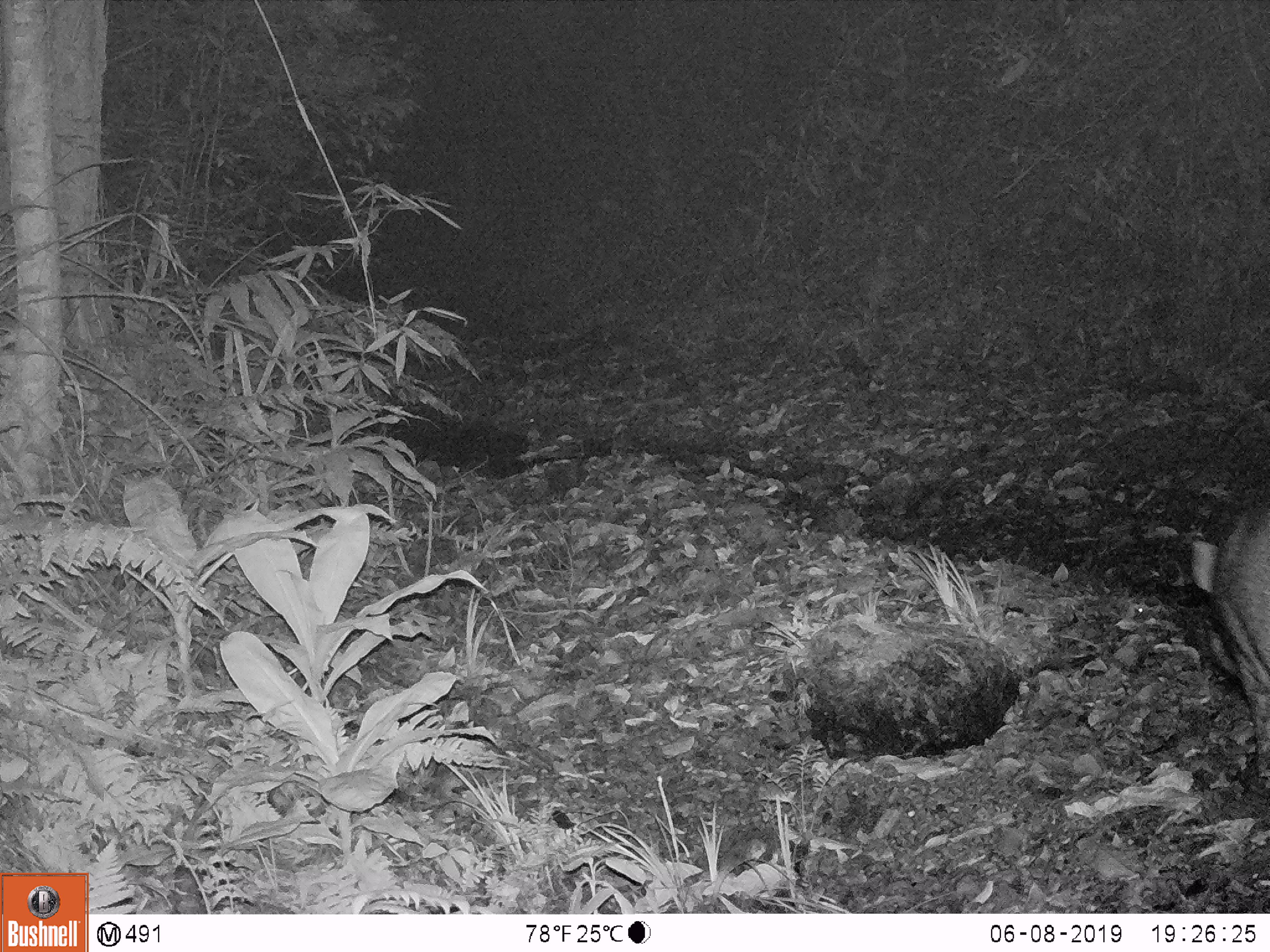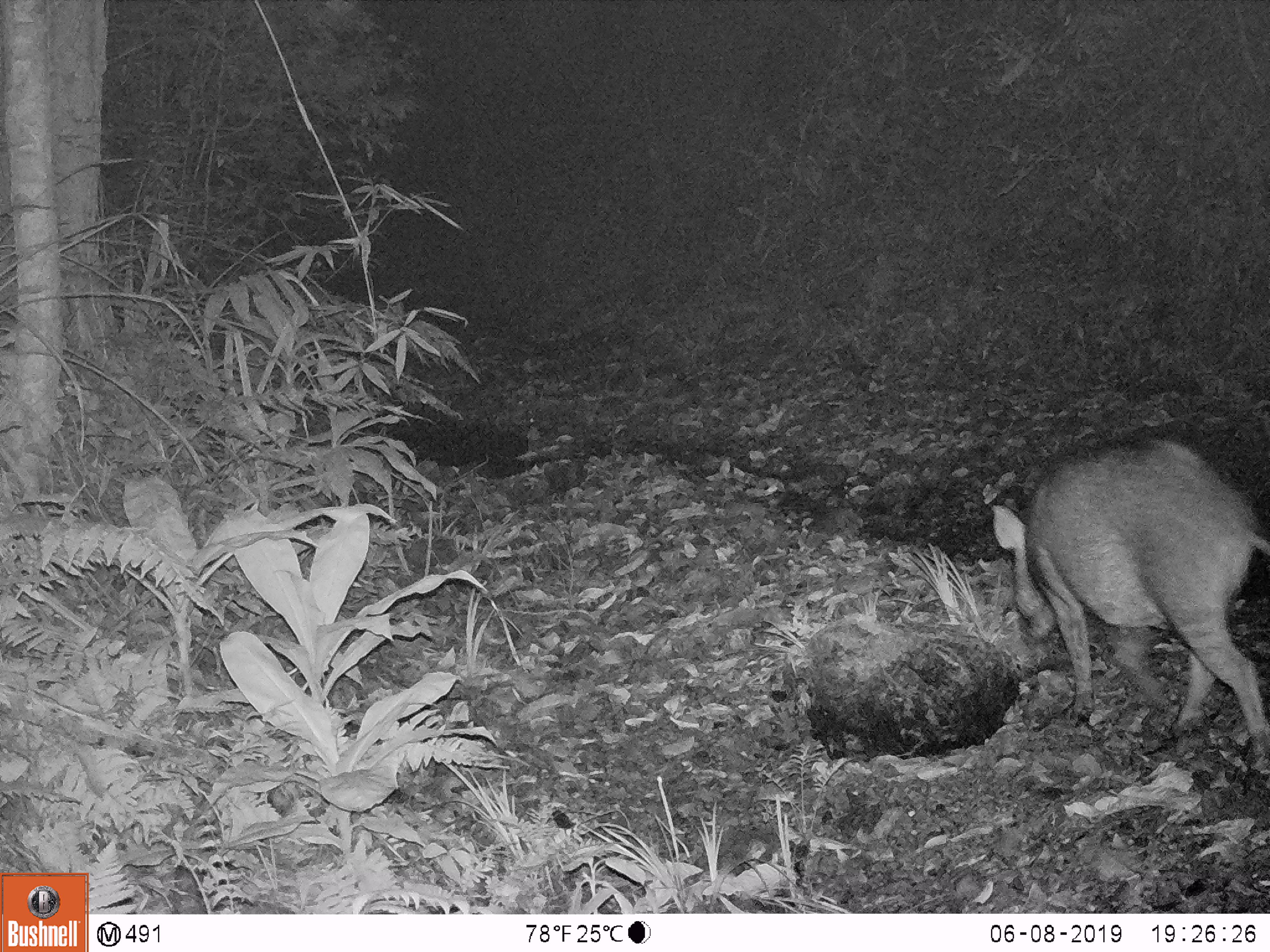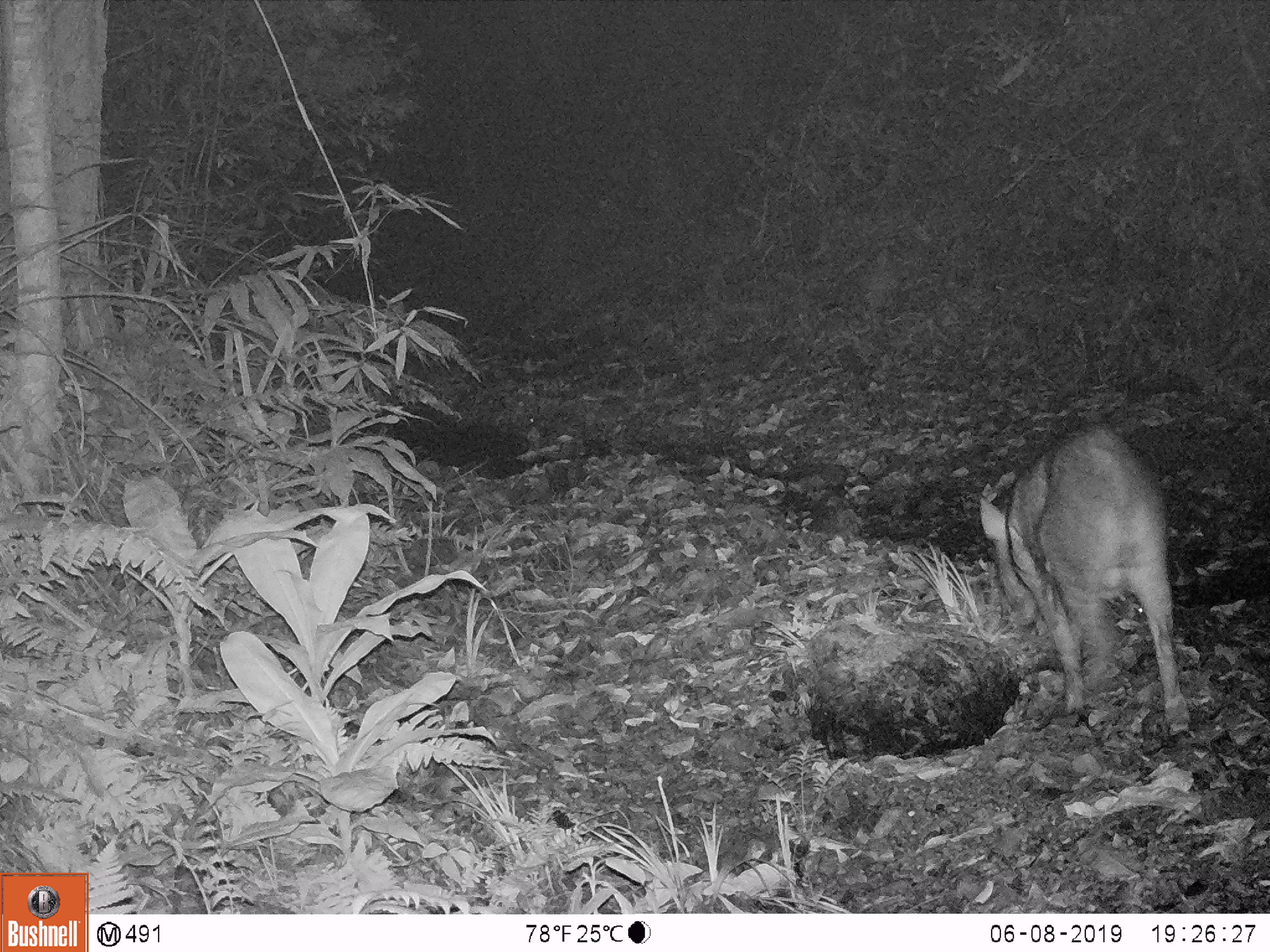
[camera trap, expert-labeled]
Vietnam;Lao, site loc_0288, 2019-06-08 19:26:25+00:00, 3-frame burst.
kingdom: Animalia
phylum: Chordata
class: Mammalia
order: Artiodactyla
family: Suidae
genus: Sus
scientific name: Sus scrofa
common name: eurasian wild pig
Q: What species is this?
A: Eurasian wild pig (Sus scrofa).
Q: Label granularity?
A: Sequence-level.